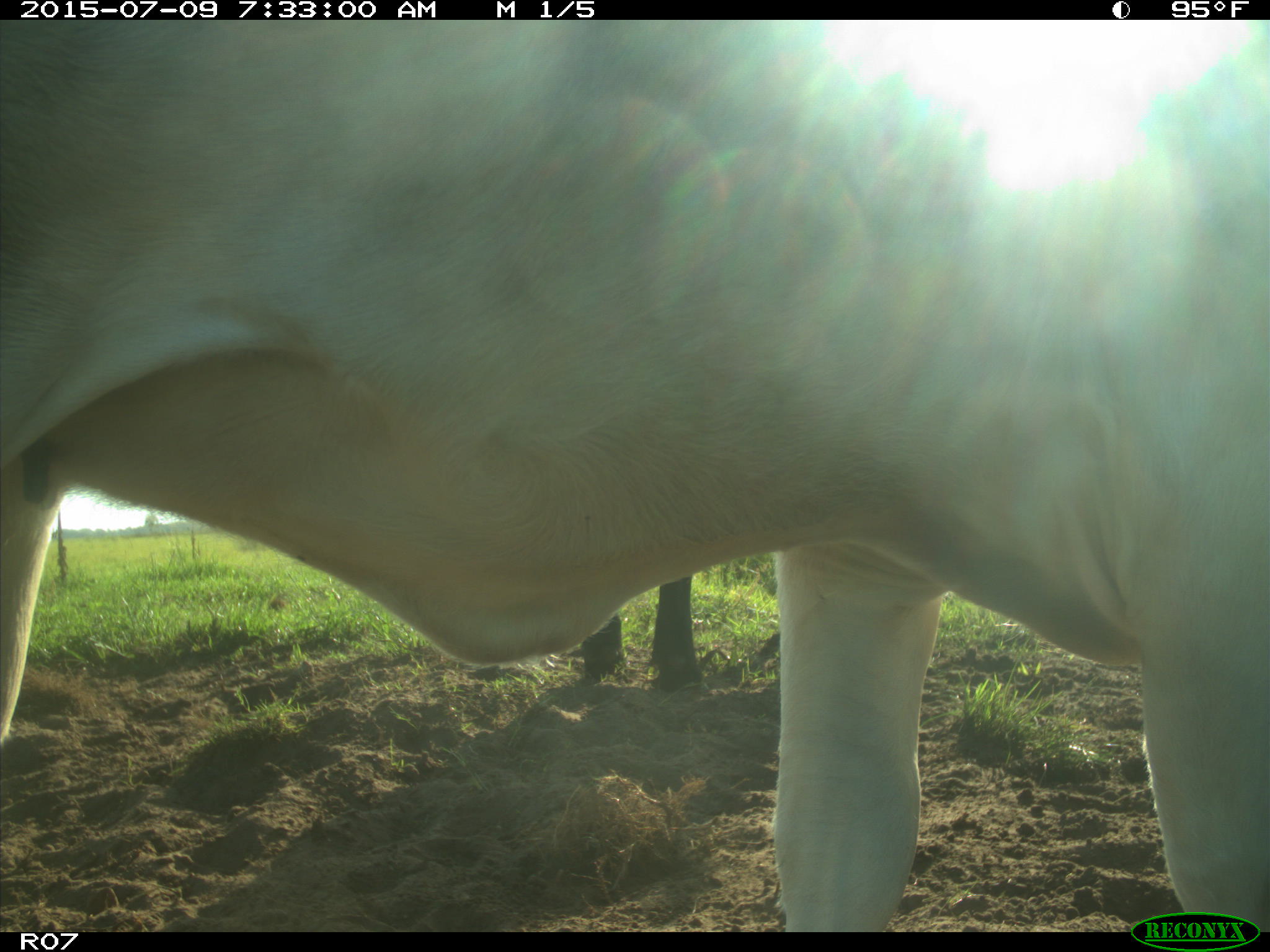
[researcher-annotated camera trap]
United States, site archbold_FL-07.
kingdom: Animalia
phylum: Chordata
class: Mammalia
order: Artiodactyla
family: Bovidae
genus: Bos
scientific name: Bos taurus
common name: domestic cow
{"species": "Bos taurus (domestic cow)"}